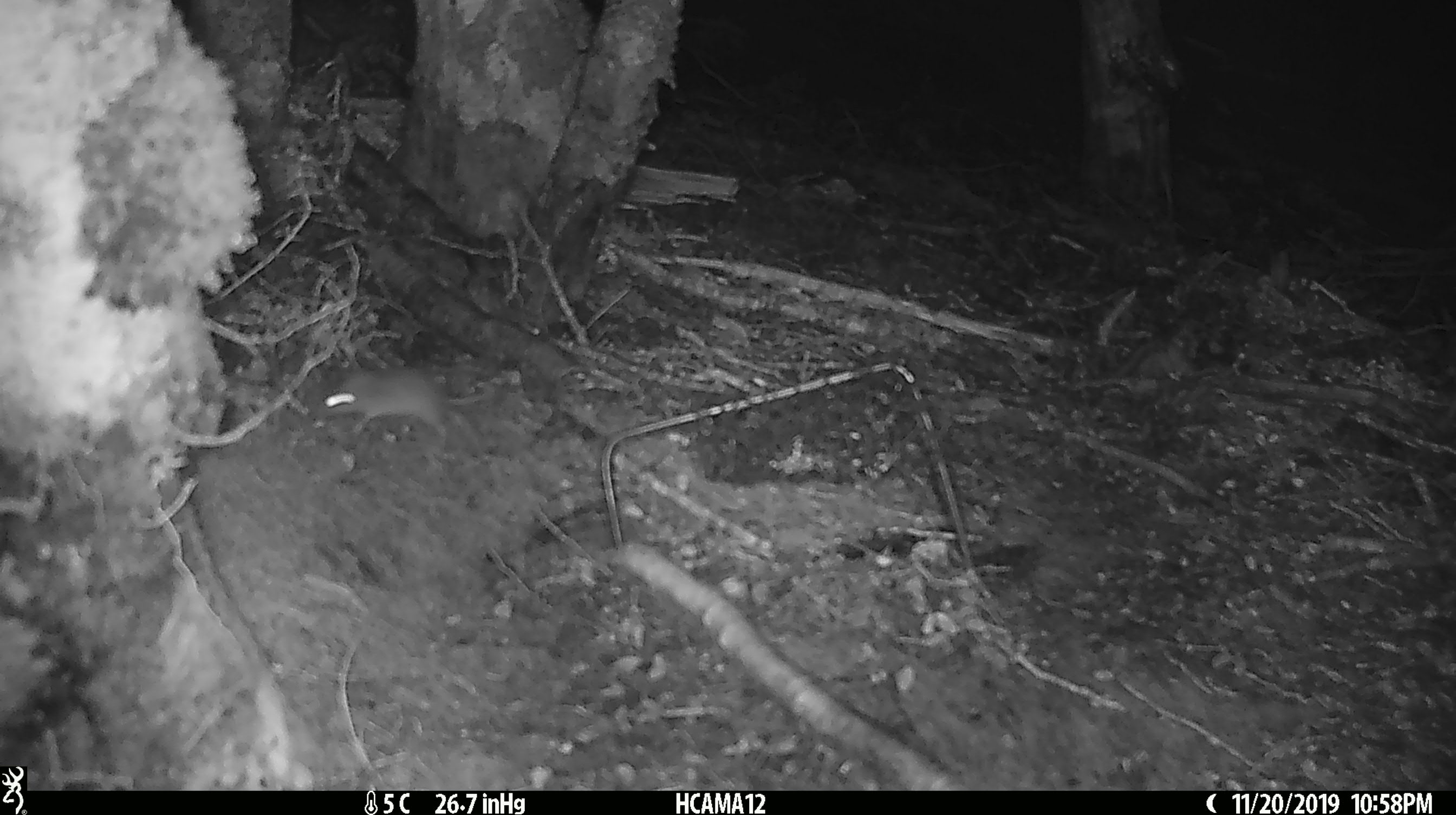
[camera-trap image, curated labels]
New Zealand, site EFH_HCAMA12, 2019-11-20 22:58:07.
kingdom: Animalia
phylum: Chordata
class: Mammalia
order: Rodentia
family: Muridae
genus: Mus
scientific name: Mus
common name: mouse